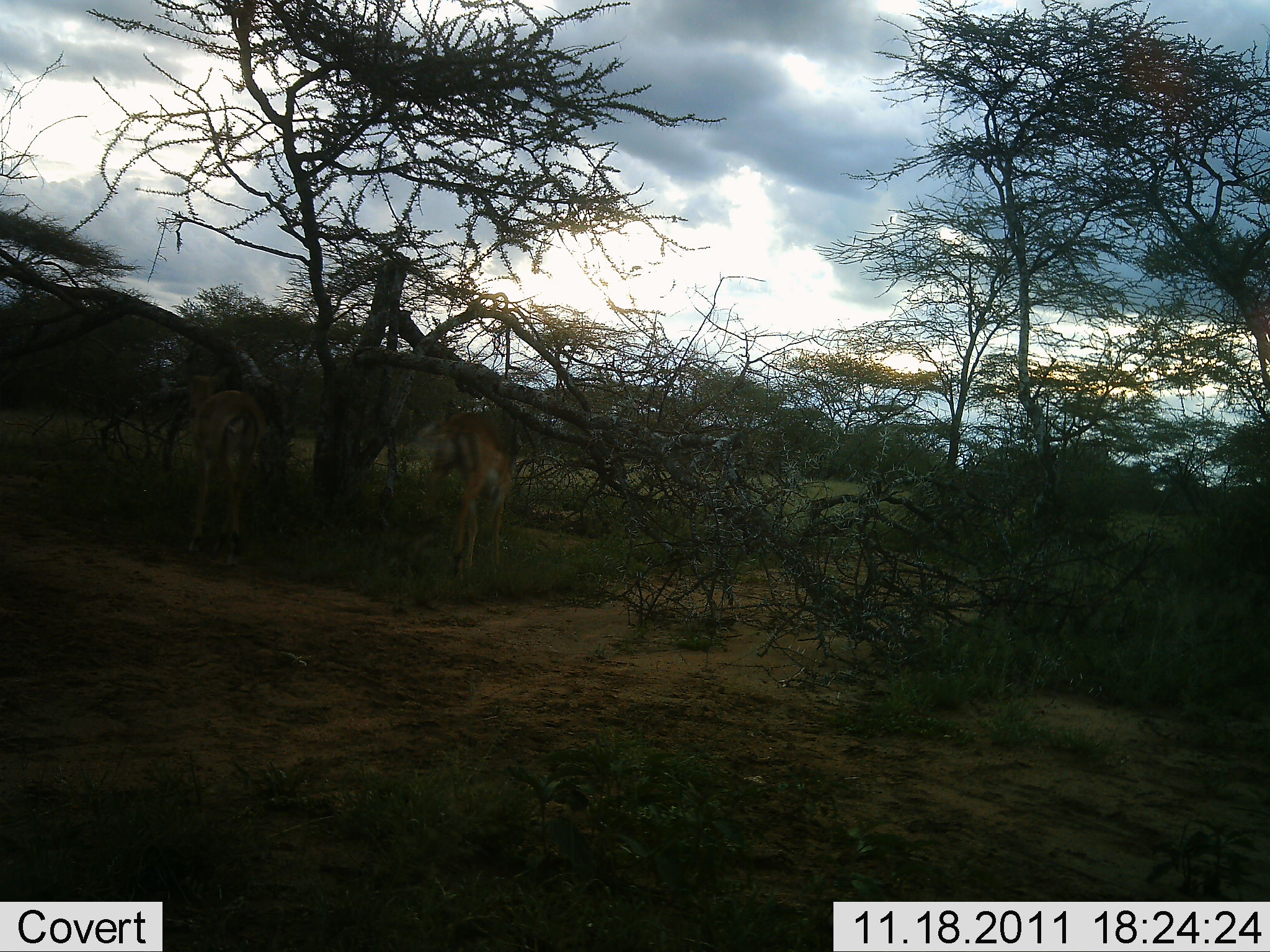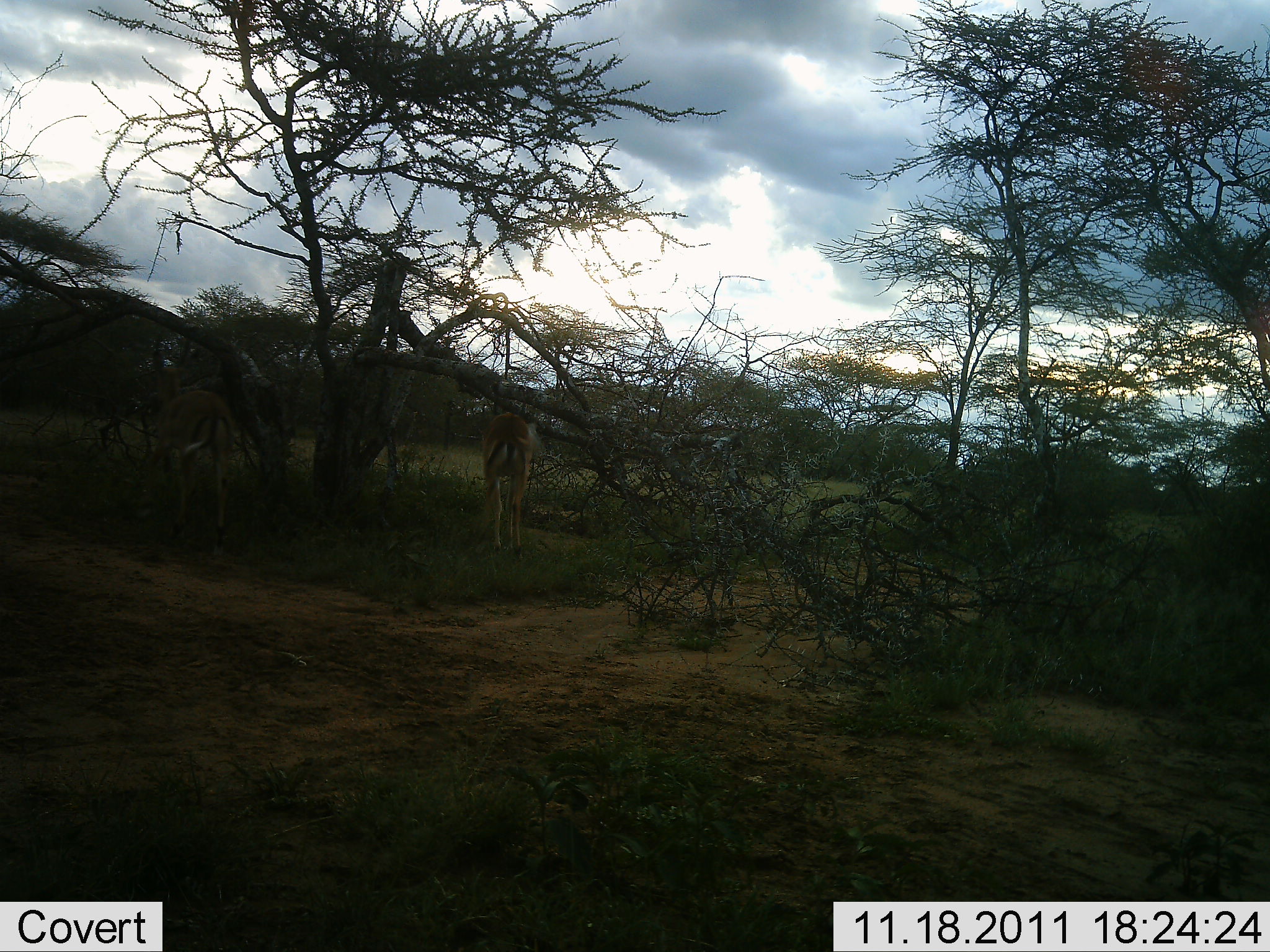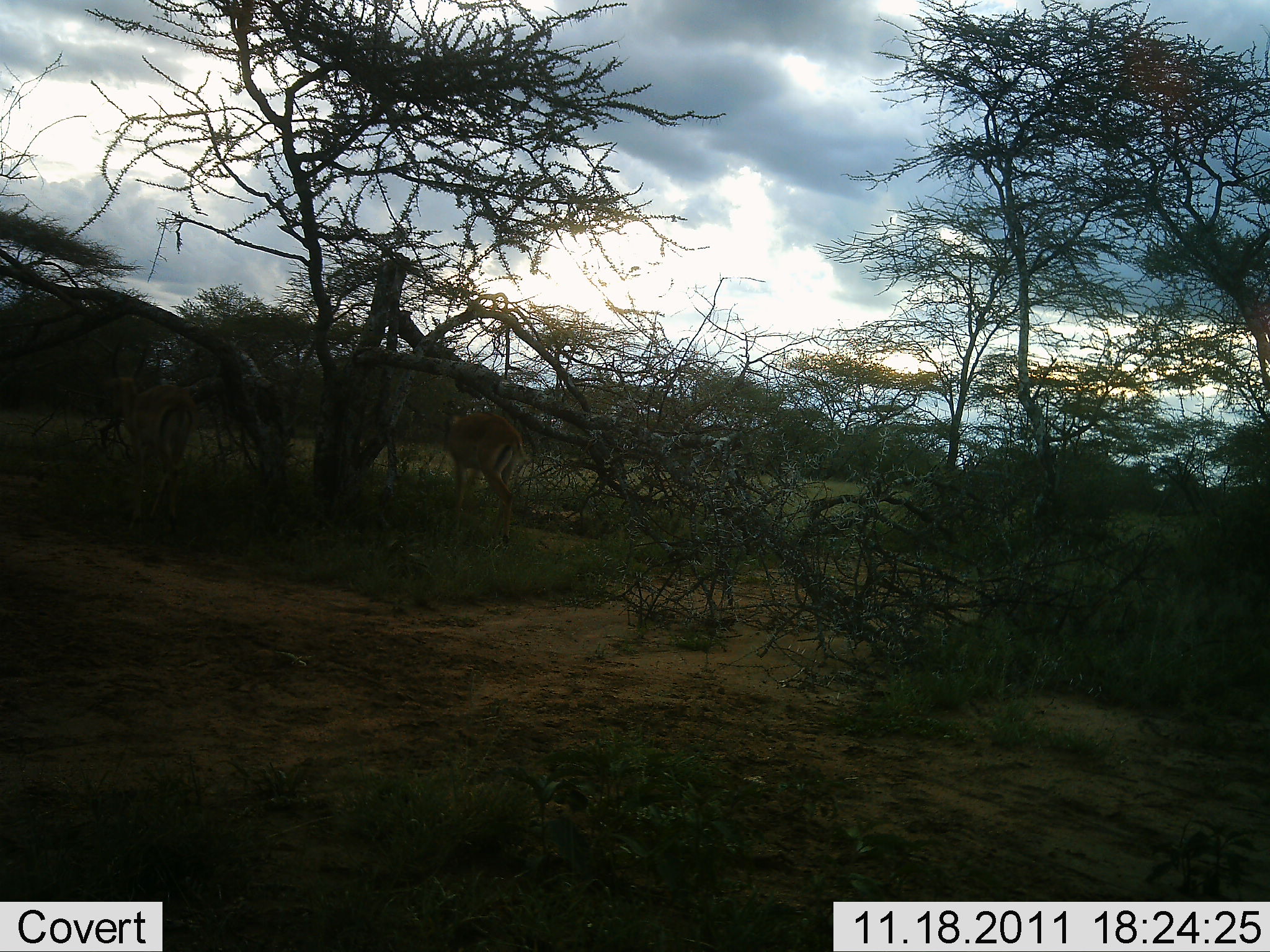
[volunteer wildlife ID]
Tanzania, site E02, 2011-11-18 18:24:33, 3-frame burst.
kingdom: Animalia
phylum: Chordata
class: Mammalia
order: Artiodactyla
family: Bovidae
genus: Aepyceros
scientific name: Aepyceros melampus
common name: impala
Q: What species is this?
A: Impala (Aepyceros melampus).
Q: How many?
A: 2.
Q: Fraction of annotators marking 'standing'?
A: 29%.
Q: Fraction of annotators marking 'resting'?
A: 0%.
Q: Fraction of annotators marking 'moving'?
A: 57%.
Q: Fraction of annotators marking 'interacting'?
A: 0%.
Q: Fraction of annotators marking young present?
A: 0%.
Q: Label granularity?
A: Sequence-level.